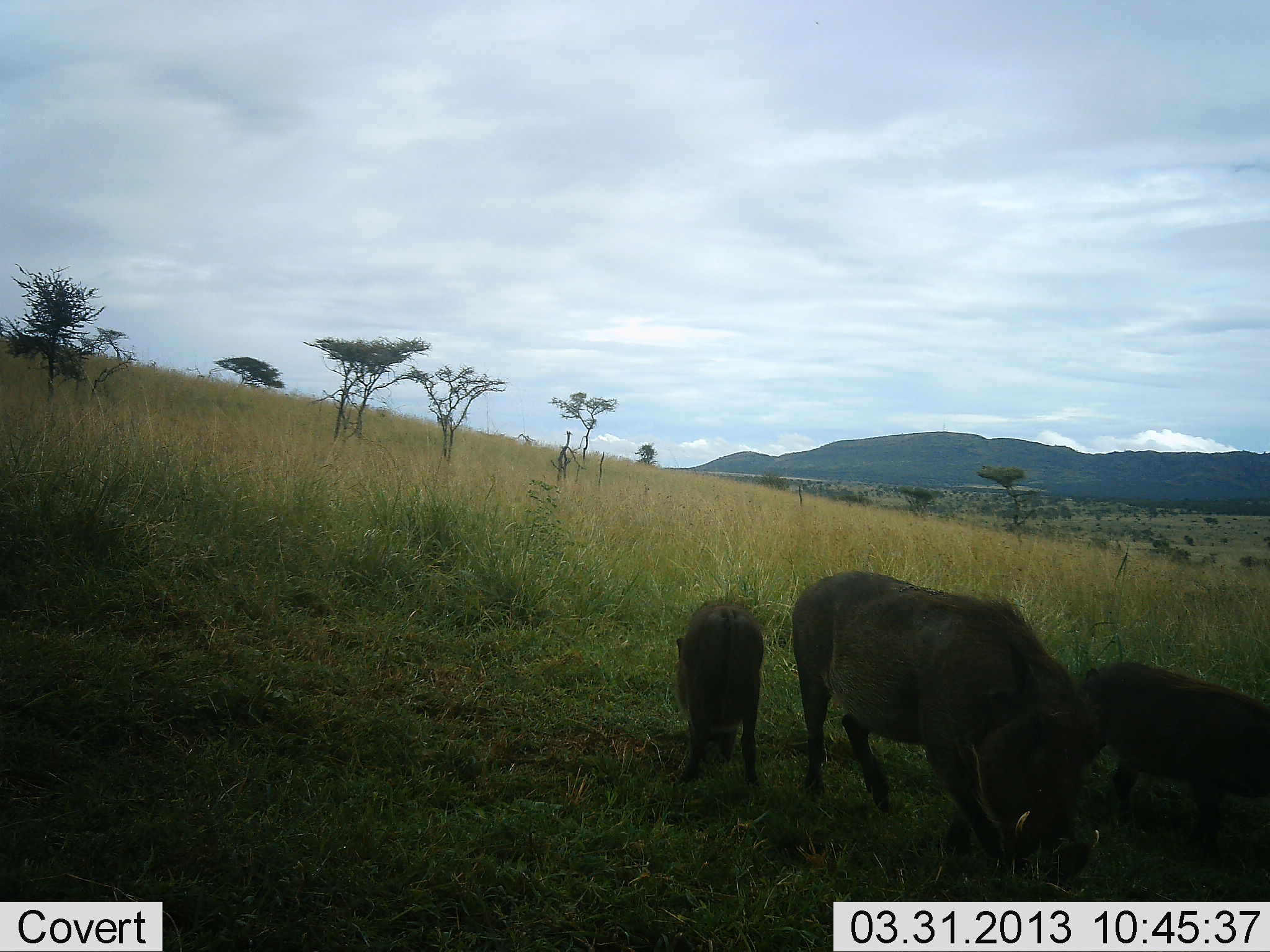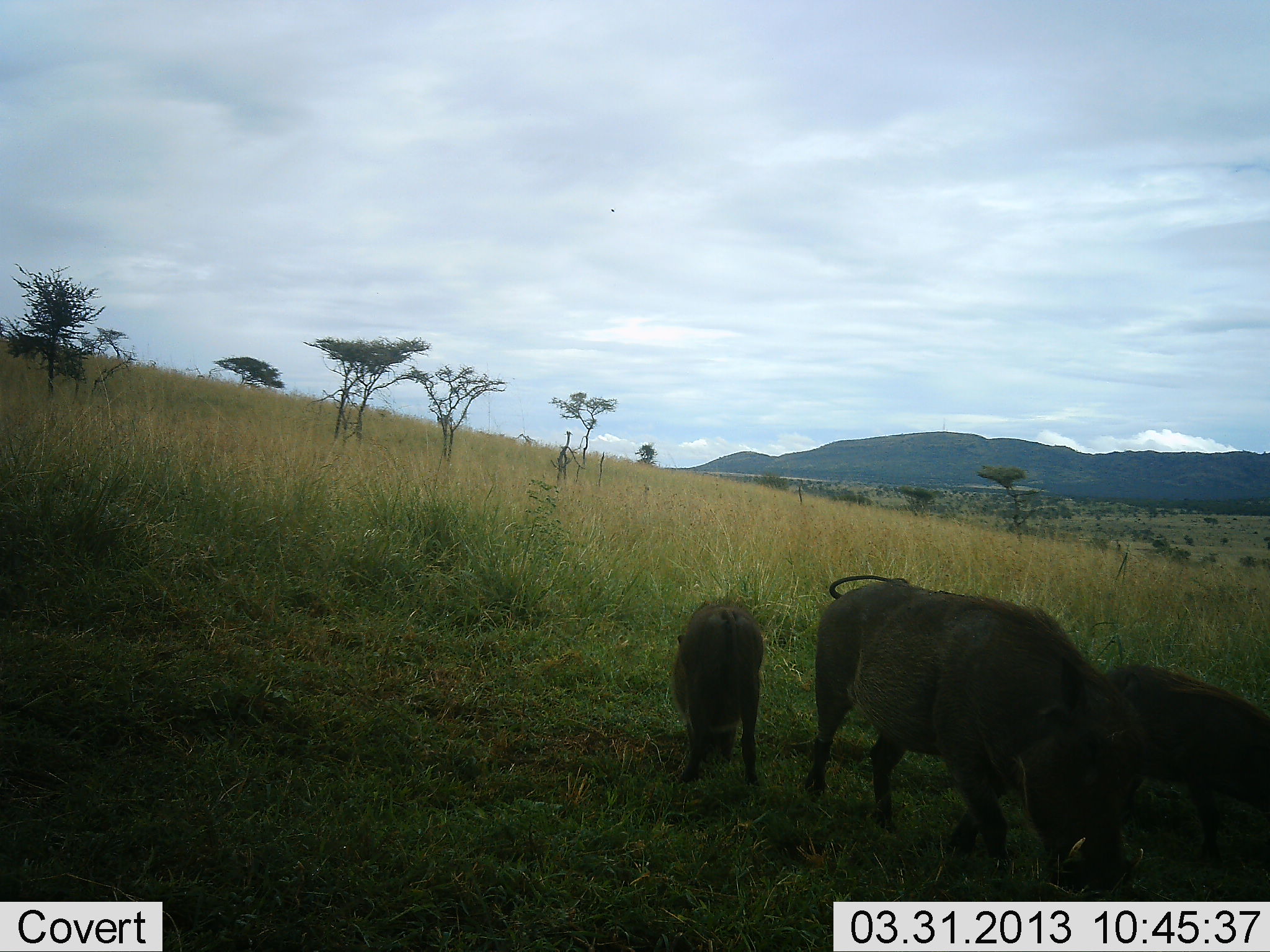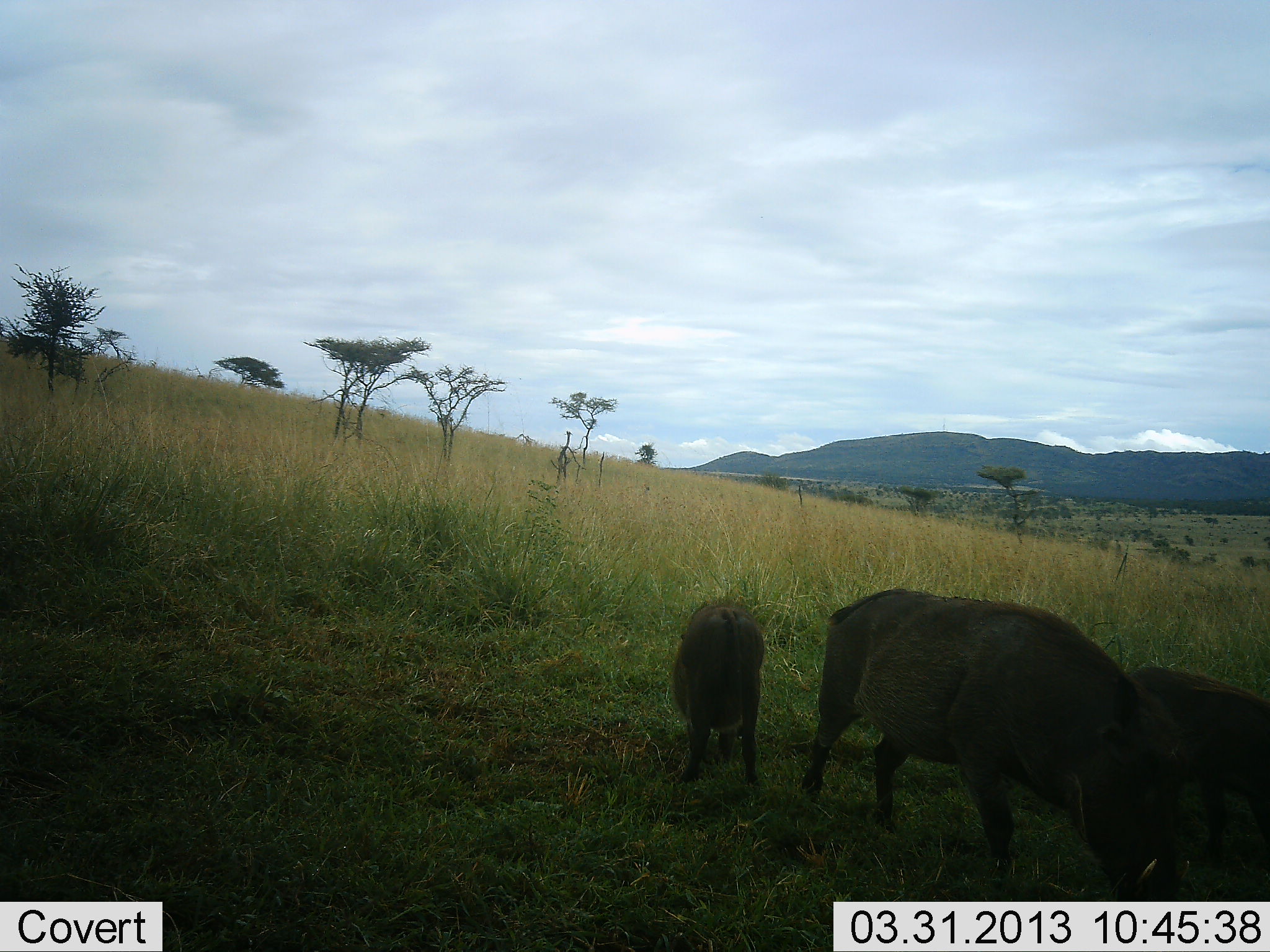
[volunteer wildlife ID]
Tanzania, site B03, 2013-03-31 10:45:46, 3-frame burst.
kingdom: Animalia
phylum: Chordata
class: Mammalia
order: Artiodactyla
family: Suidae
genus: Phacochoerus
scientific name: Phacochoerus africanus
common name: warthog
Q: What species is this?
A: Warthog (Phacochoerus africanus).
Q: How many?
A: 3.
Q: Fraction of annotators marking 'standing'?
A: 37%.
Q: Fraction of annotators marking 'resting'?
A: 0%.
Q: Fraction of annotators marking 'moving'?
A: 30%.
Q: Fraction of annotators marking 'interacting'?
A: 0%.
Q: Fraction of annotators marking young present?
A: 74%.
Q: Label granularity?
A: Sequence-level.